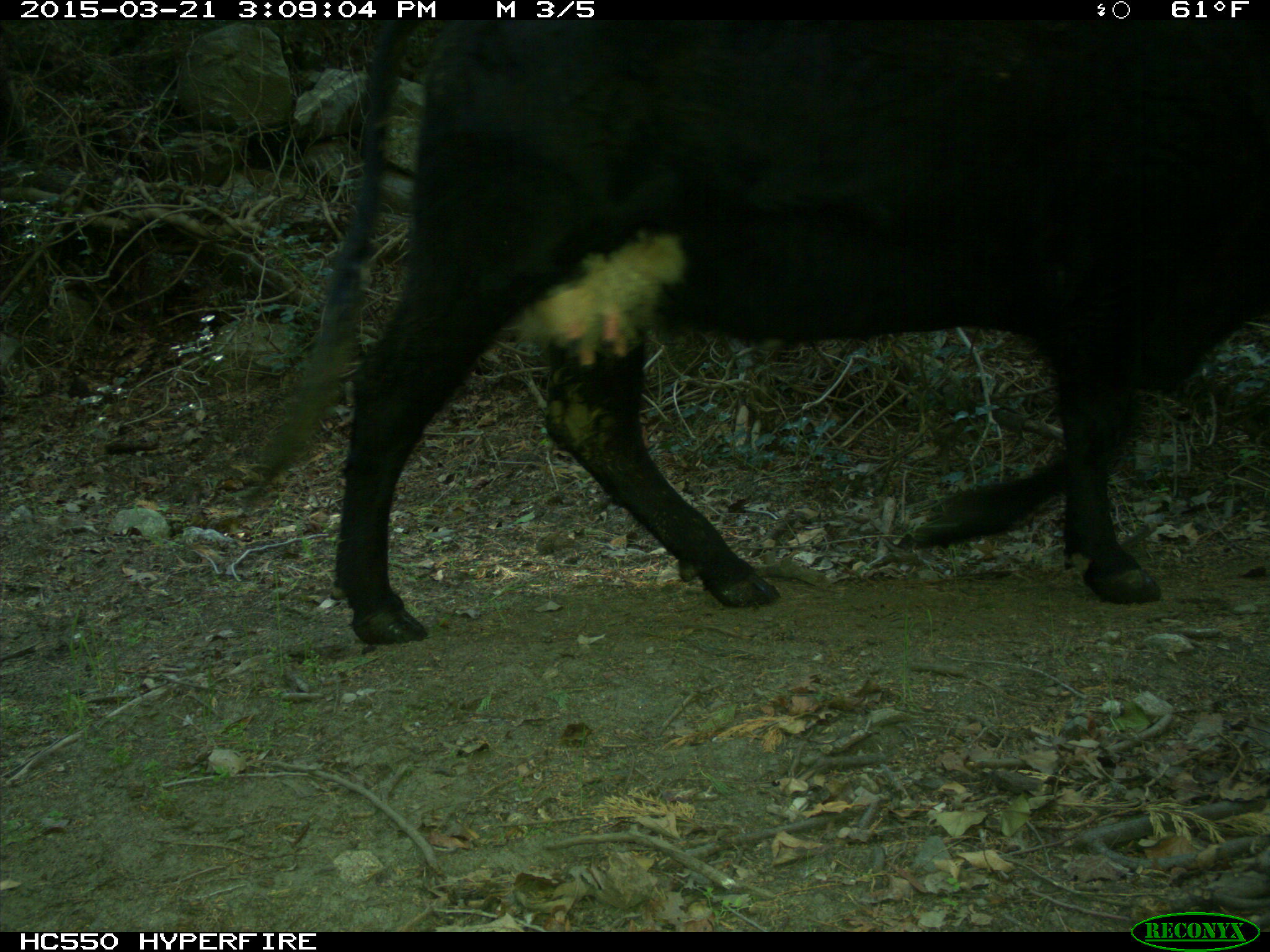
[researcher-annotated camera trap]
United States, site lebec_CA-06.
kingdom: Animalia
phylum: Chordata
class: Mammalia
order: Artiodactyla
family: Bovidae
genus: Bos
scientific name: Bos taurus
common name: domestic cow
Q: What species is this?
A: Bos taurus (domestic cow).